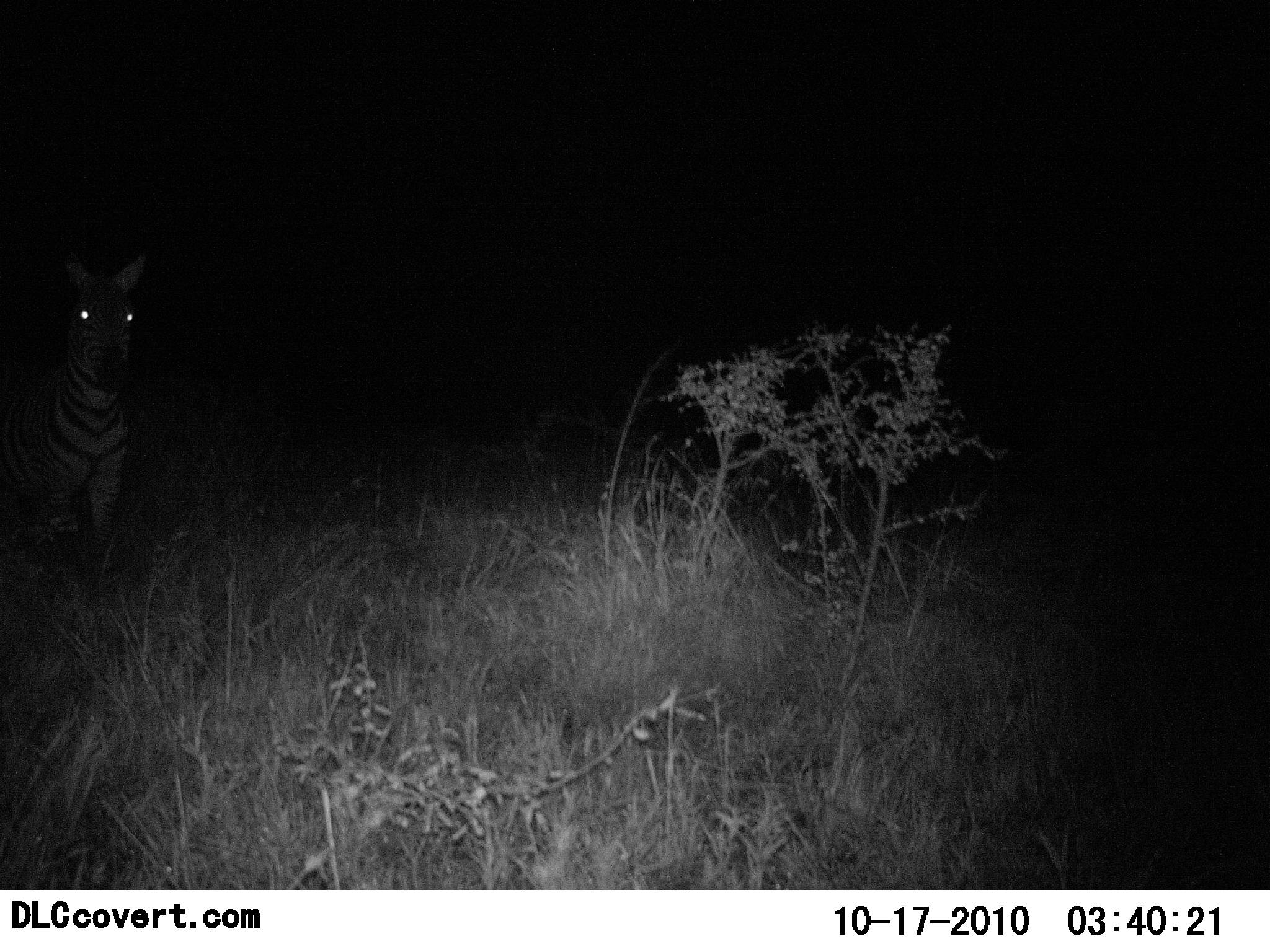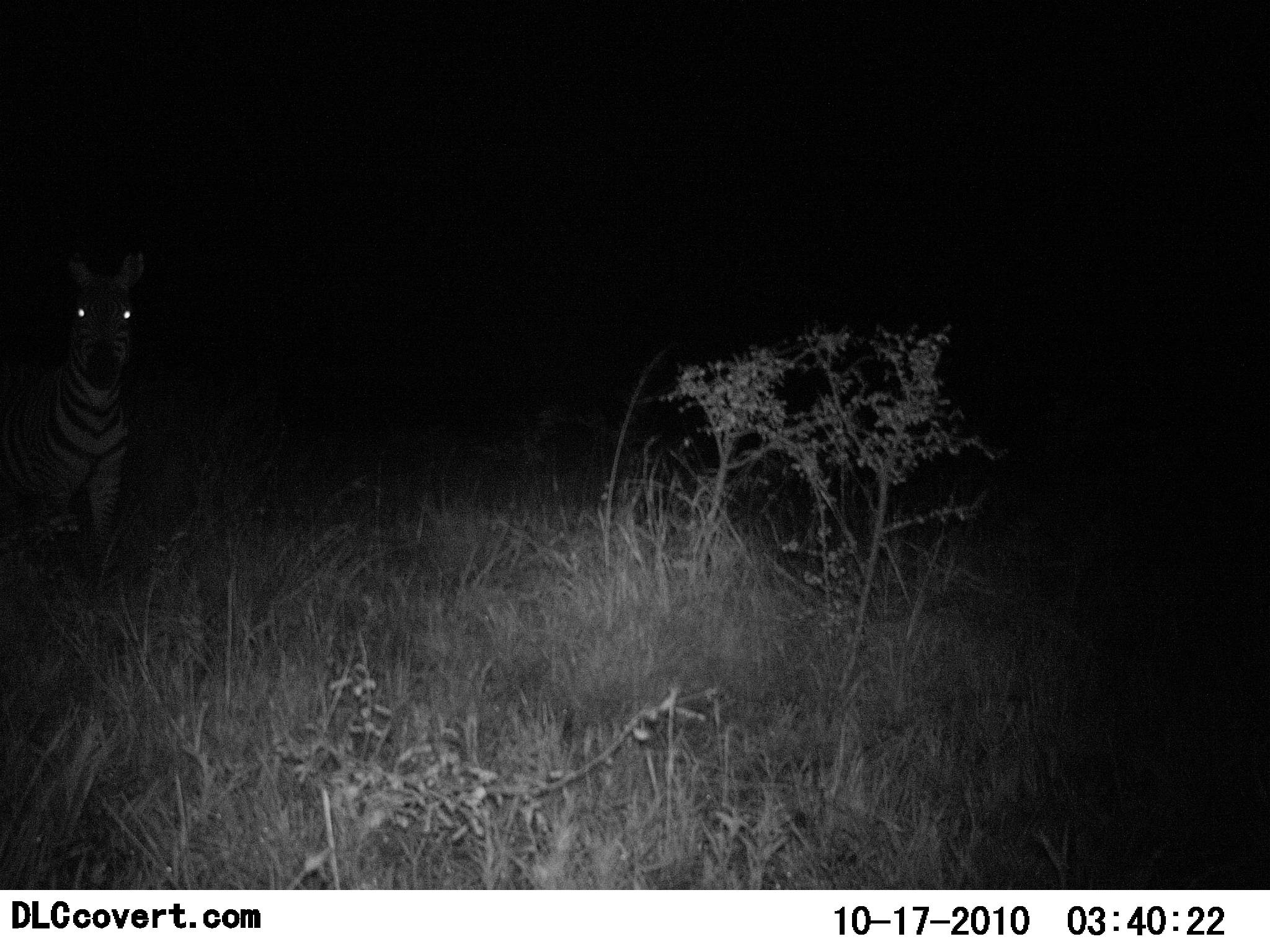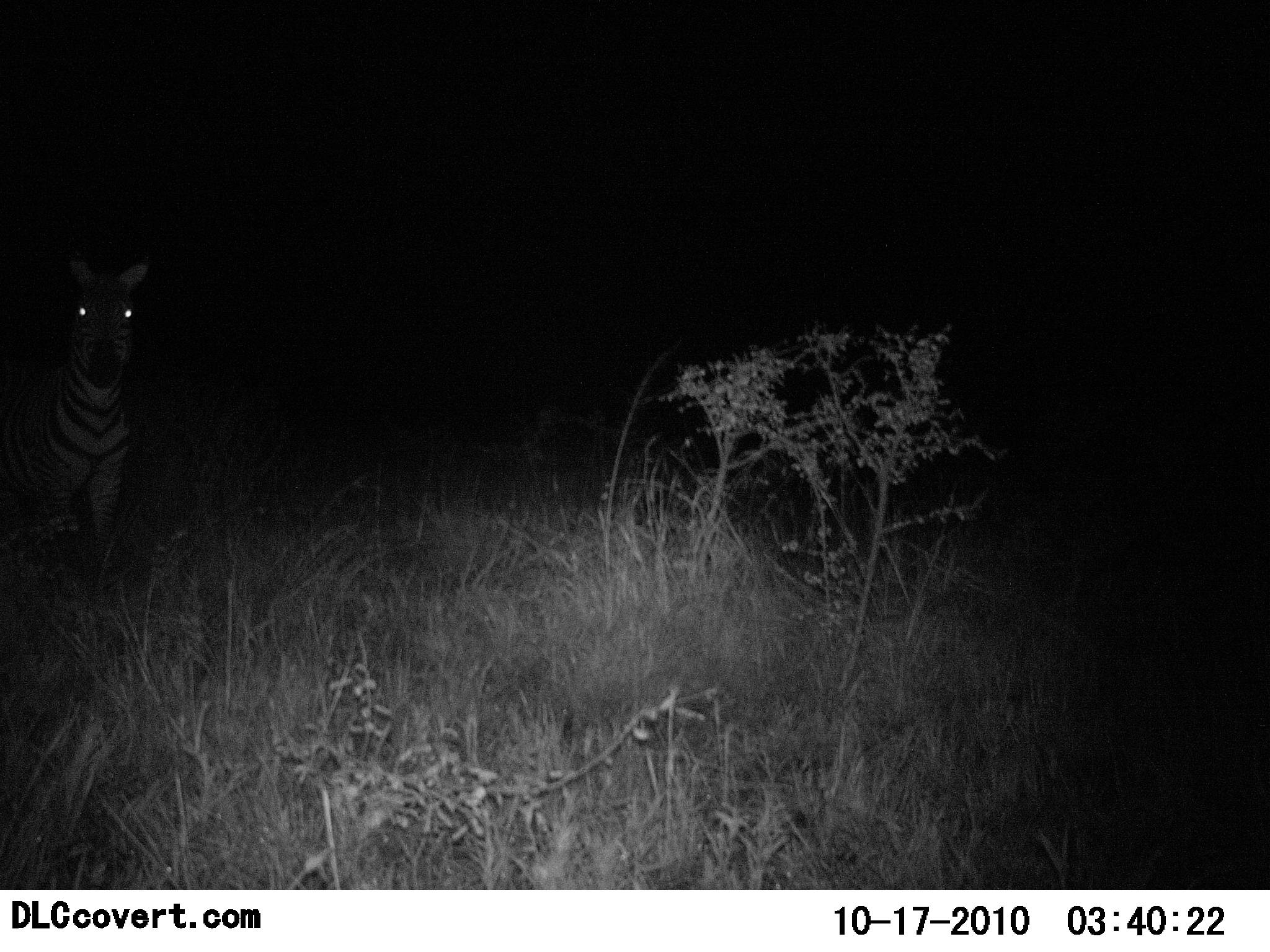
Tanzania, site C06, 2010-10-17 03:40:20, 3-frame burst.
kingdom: Animalia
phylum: Chordata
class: Mammalia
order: Perissodactyla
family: Equidae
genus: Equus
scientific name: Equus quagga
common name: plains zebra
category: zebra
Zebra (plains zebra) (Equus quagga), count 1. Behavior (volunteer vote fractions): standing 100%, resting 0%, moving 0%, interacting 8%. Young present (vote fraction): 0%. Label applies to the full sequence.